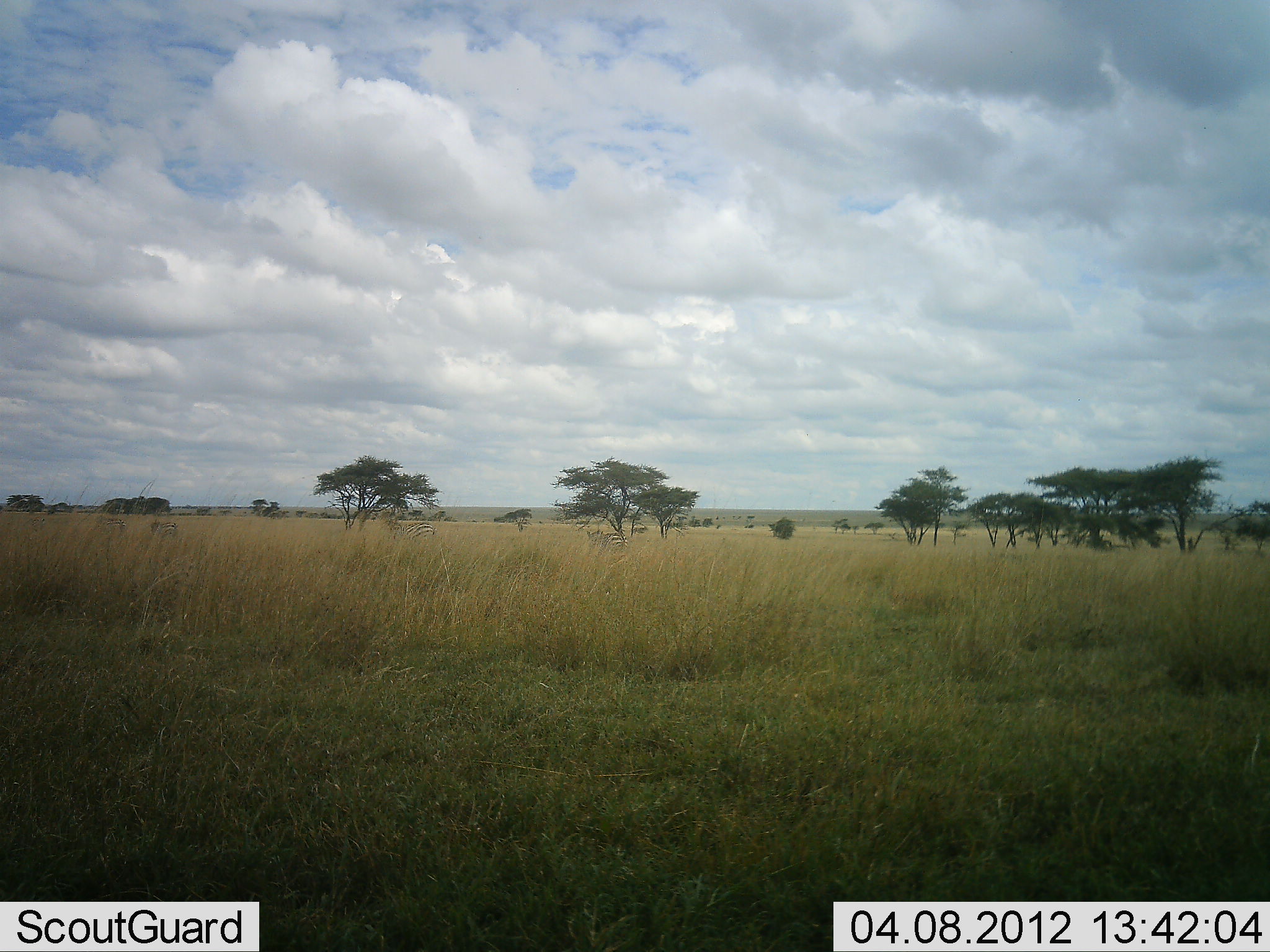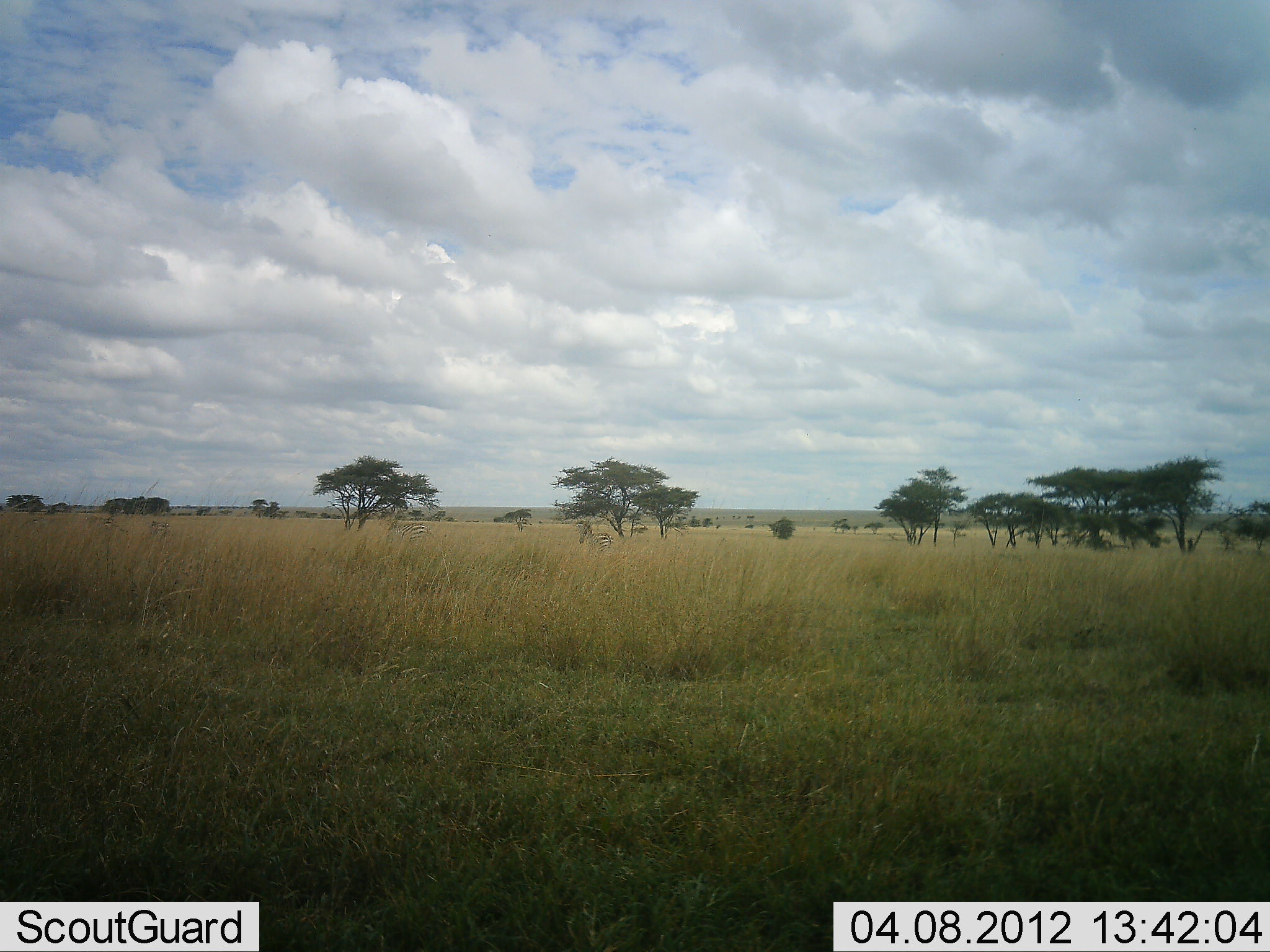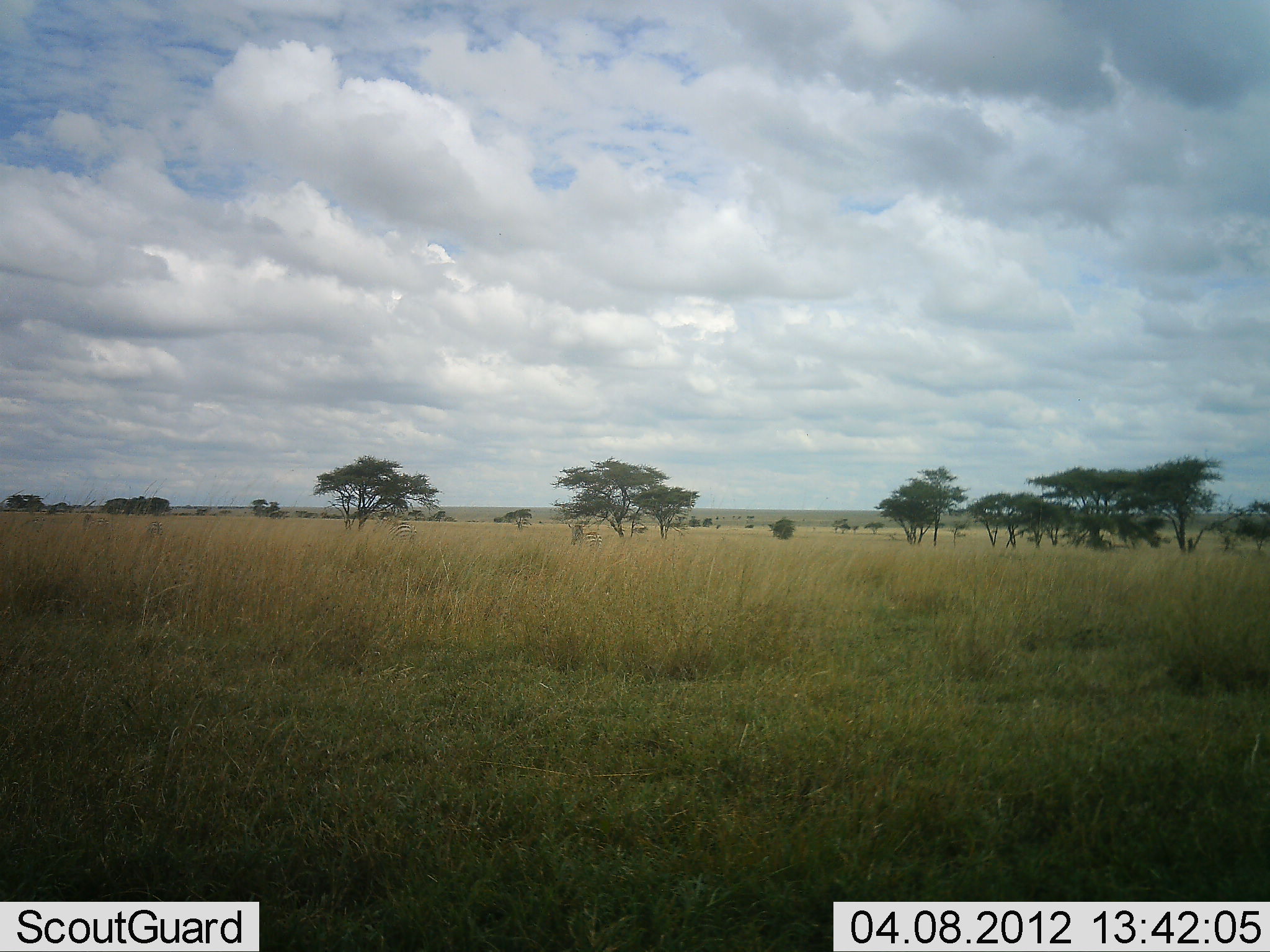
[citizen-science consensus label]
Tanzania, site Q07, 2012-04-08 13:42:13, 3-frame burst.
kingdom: Animalia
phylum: Chordata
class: Mammalia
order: Perissodactyla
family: Equidae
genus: Equus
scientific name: Equus quagga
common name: plains zebra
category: zebra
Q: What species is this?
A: Zebra (plains zebra) (Equus quagga).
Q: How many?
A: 4.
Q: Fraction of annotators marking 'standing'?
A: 11%.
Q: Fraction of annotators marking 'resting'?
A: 0%.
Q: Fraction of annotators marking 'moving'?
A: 100%.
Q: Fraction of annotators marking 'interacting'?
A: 0%.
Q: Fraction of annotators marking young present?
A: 0%.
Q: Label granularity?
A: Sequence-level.